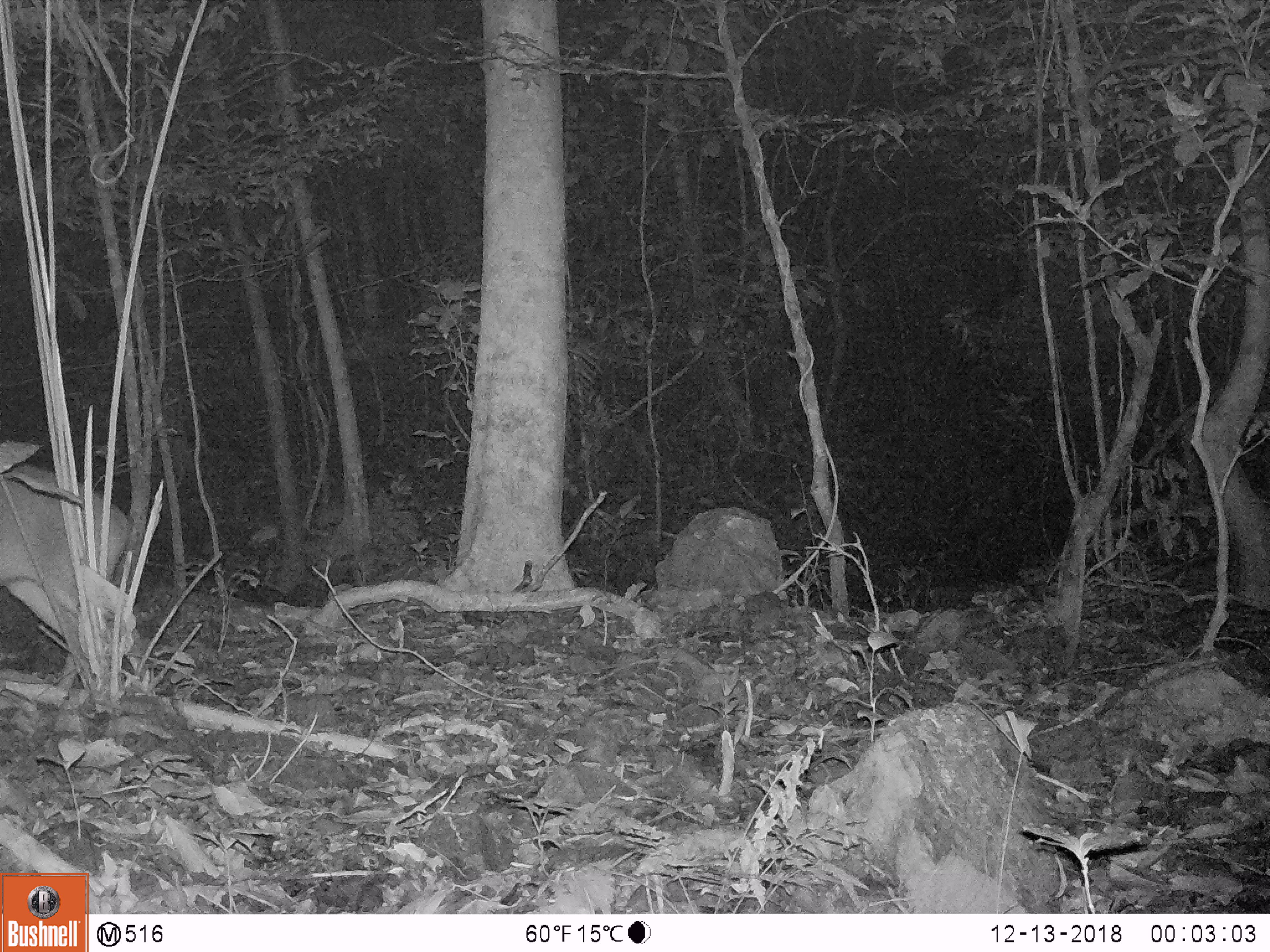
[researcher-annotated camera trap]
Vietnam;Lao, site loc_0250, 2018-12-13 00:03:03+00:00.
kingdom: Animalia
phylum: Chordata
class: Mammalia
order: Artiodactyla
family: Cervidae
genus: Muntiacus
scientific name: Muntiacus vuquangensis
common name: large-antlered muntjac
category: large antlered muntjac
Large antlered muntjac (large-antlered muntjac) (Muntiacus vuquangensis). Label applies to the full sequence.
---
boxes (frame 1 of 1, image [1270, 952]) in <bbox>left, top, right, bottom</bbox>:
large antlered muntjac: <bbox>0, 439, 131, 702</bbox>